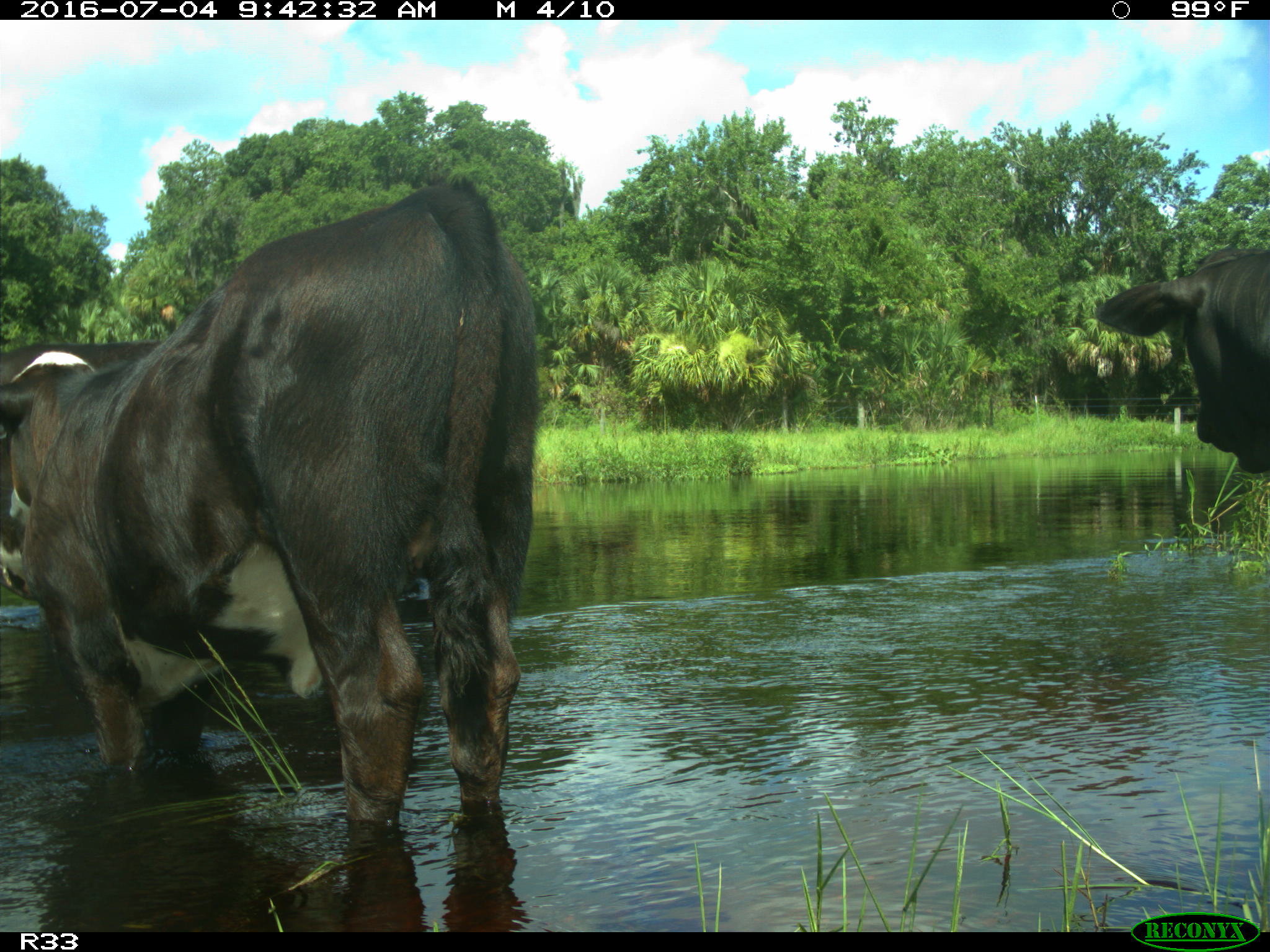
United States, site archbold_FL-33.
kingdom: Animalia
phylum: Chordata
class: Mammalia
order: Artiodactyla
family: Bovidae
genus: Bos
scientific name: Bos taurus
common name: domestic cow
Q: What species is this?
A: Bos taurus (domestic cow).